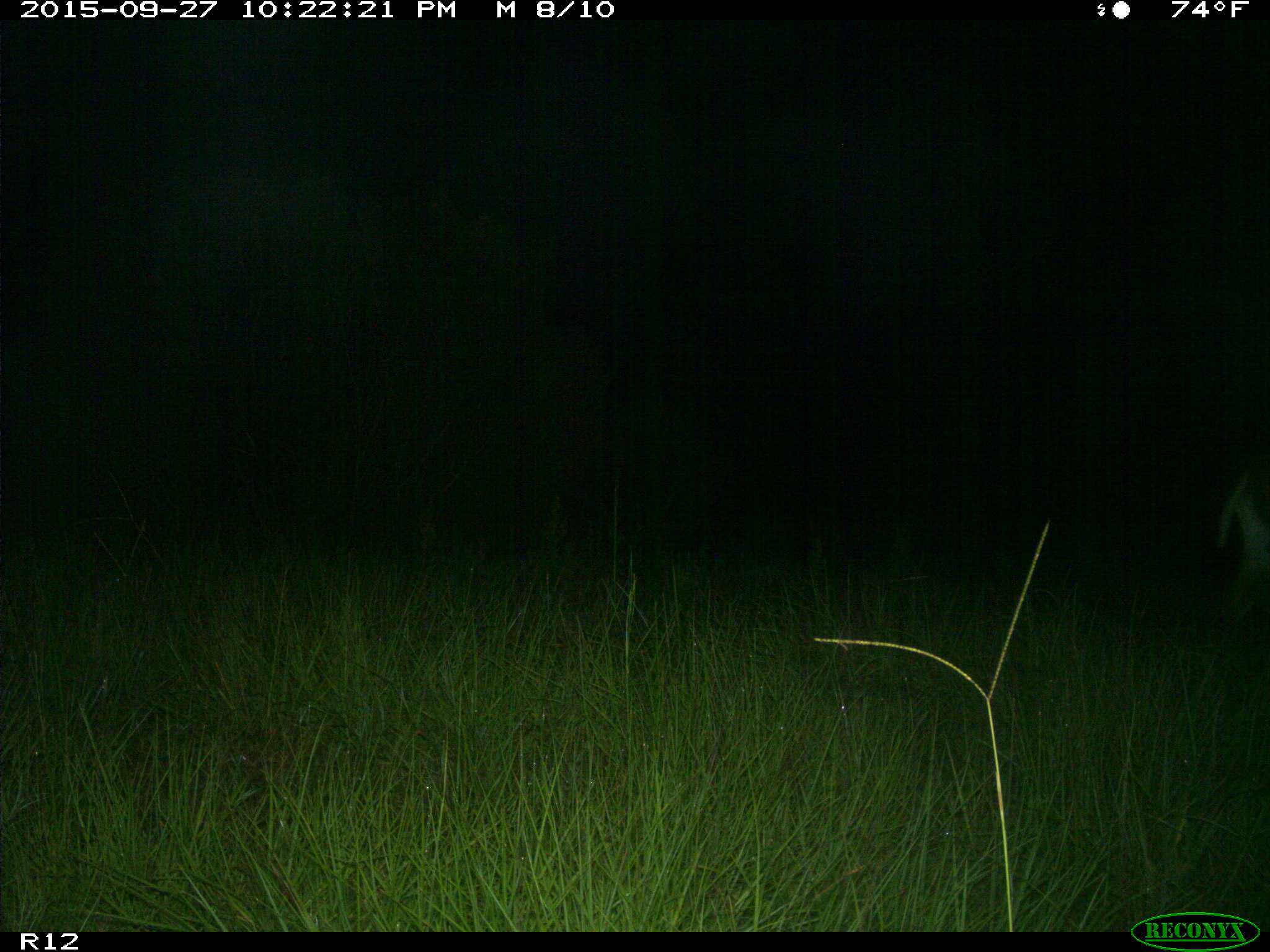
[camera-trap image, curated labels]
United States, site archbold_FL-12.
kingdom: Animalia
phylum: Chordata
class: Mammalia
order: Artiodactyla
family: Cervidae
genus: Odocoileus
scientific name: Odocoileus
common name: deer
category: unidentified deer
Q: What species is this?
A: Unidentified deer (deer) (Odocoileus).